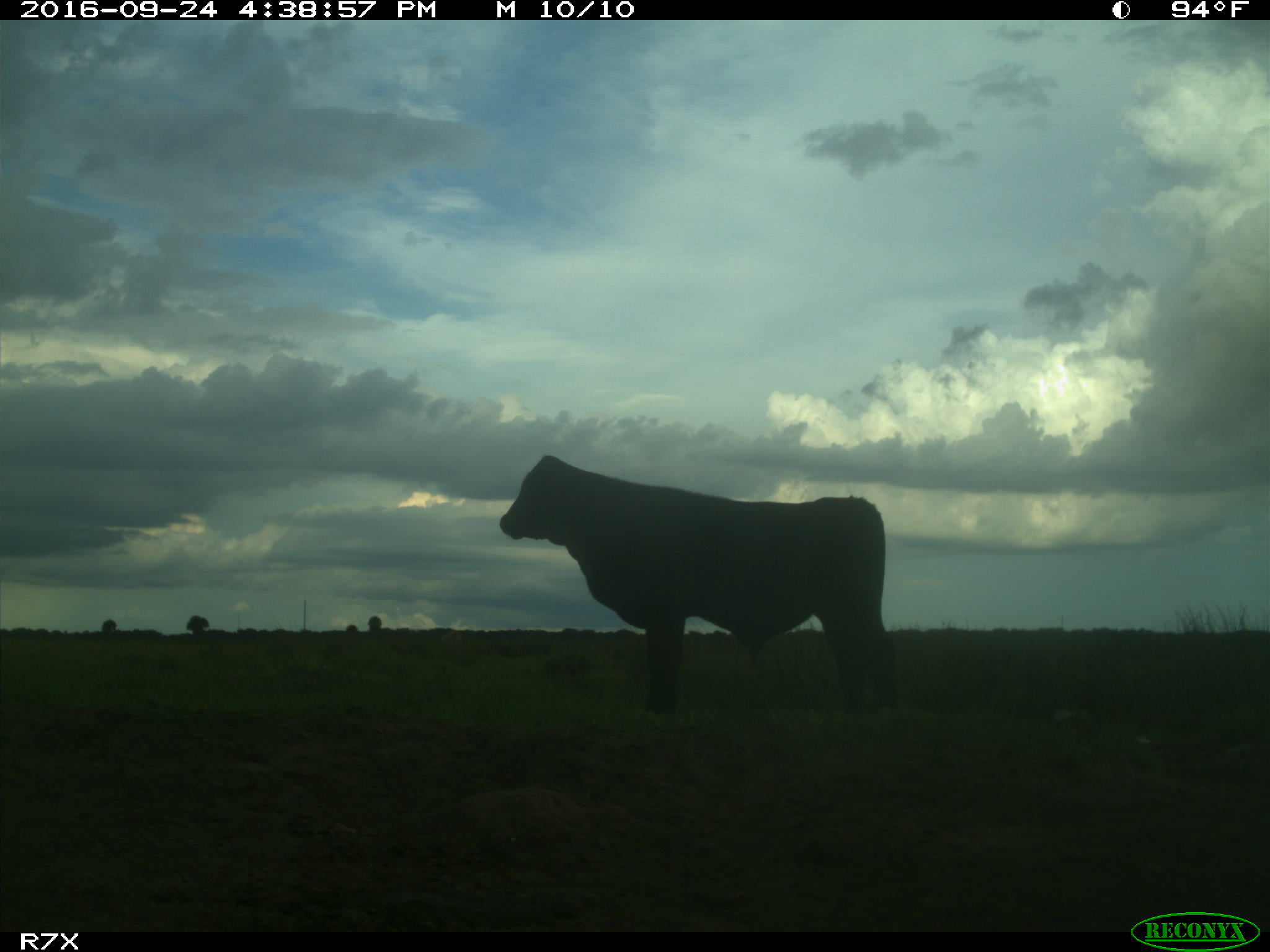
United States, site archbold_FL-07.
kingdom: Animalia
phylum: Chordata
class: Mammalia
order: Artiodactyla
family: Bovidae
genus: Bos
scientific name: Bos taurus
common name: domestic cow